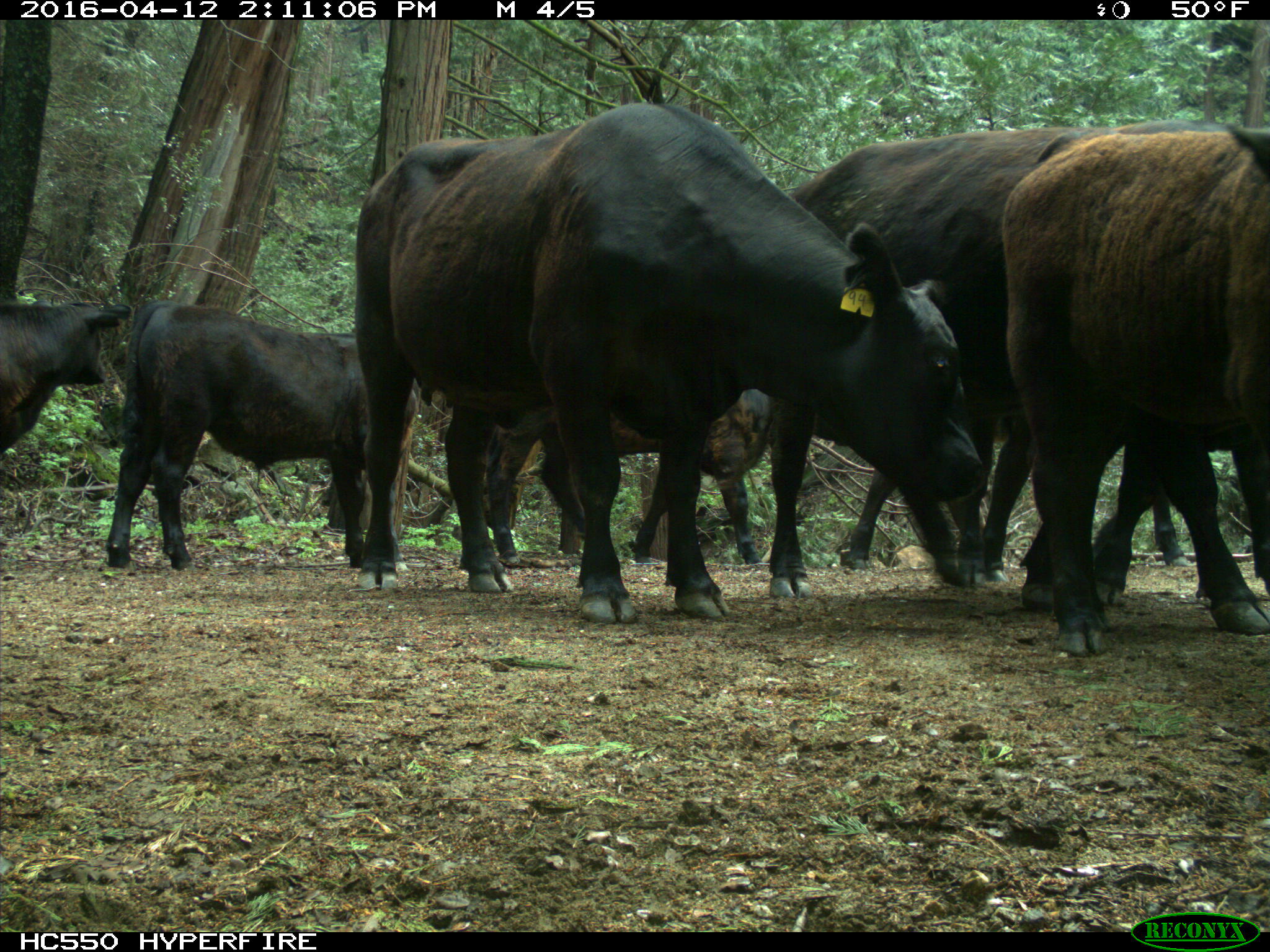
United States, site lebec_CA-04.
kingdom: Animalia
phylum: Chordata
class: Mammalia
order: Artiodactyla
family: Bovidae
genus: Bos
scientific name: Bos taurus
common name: domestic cow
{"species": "Bos taurus (domestic cow)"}